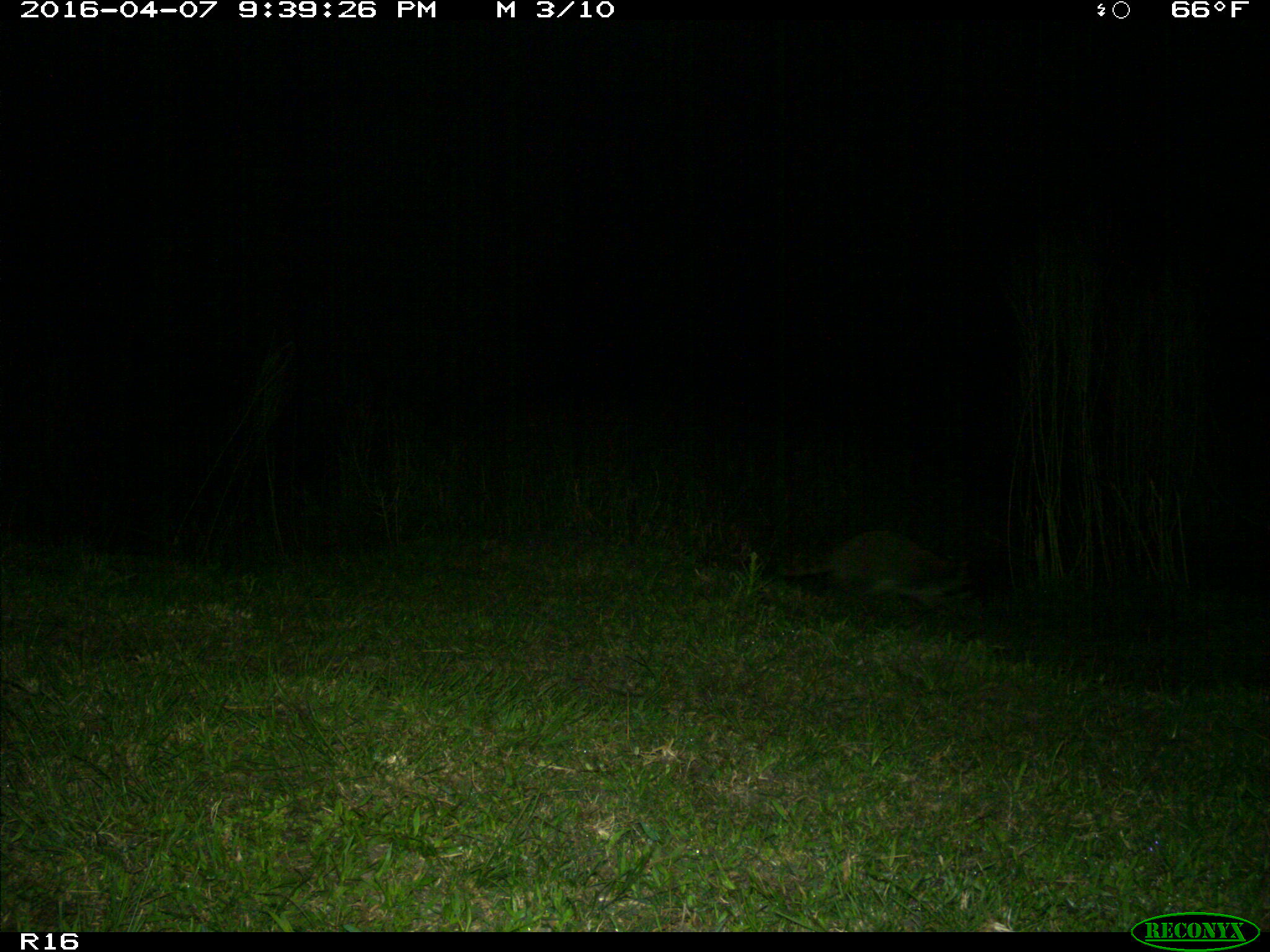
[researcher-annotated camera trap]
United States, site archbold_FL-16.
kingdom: Animalia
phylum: Chordata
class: Mammalia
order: Carnivora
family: Procyonidae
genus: Procyon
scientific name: Procyon lotor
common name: common raccoon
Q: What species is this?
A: Procyon lotor (common raccoon).